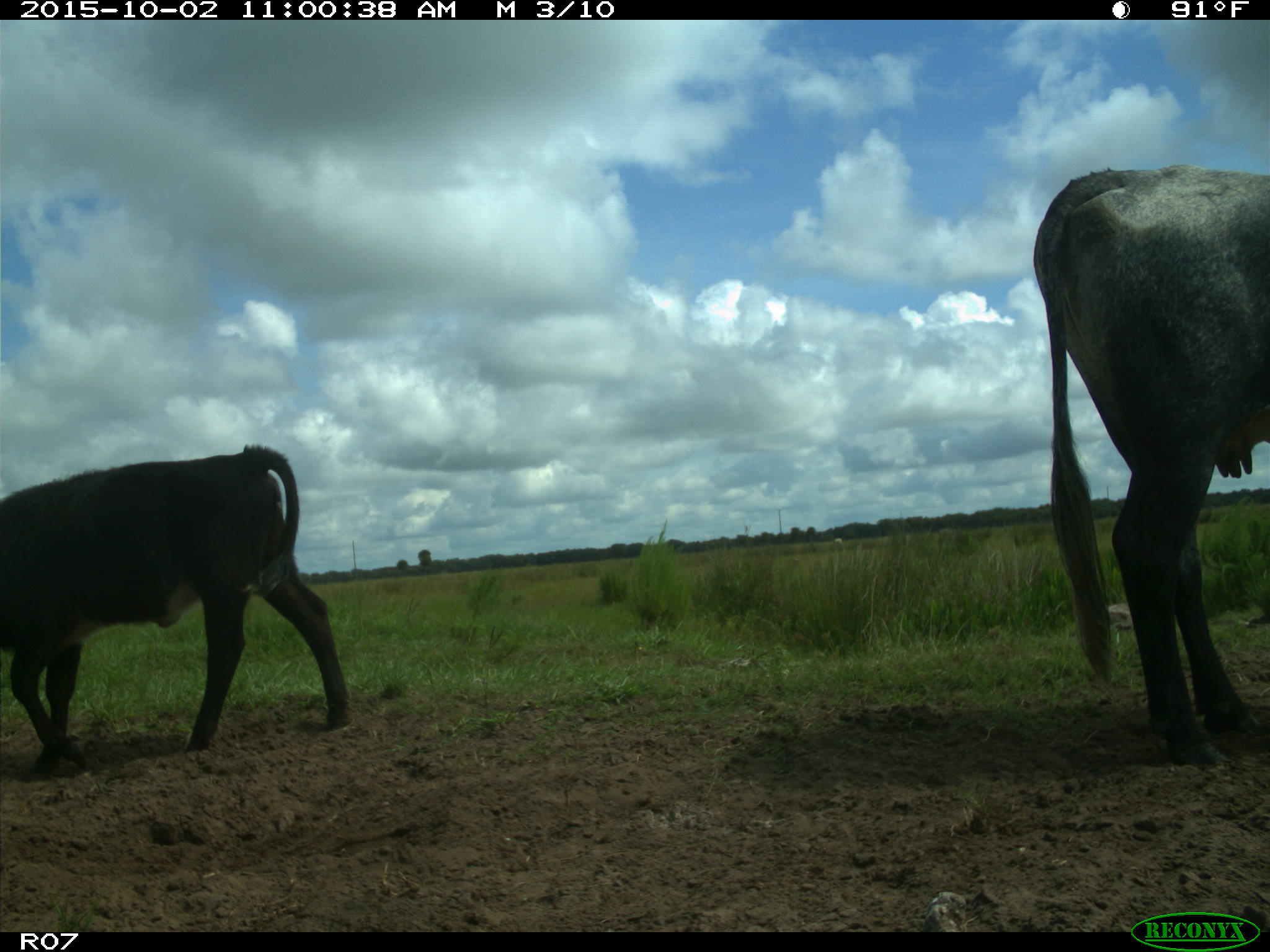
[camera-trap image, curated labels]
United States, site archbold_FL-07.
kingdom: Animalia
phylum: Chordata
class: Mammalia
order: Artiodactyla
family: Bovidae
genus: Bos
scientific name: Bos taurus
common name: domestic cow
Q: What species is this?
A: Bos taurus (domestic cow).